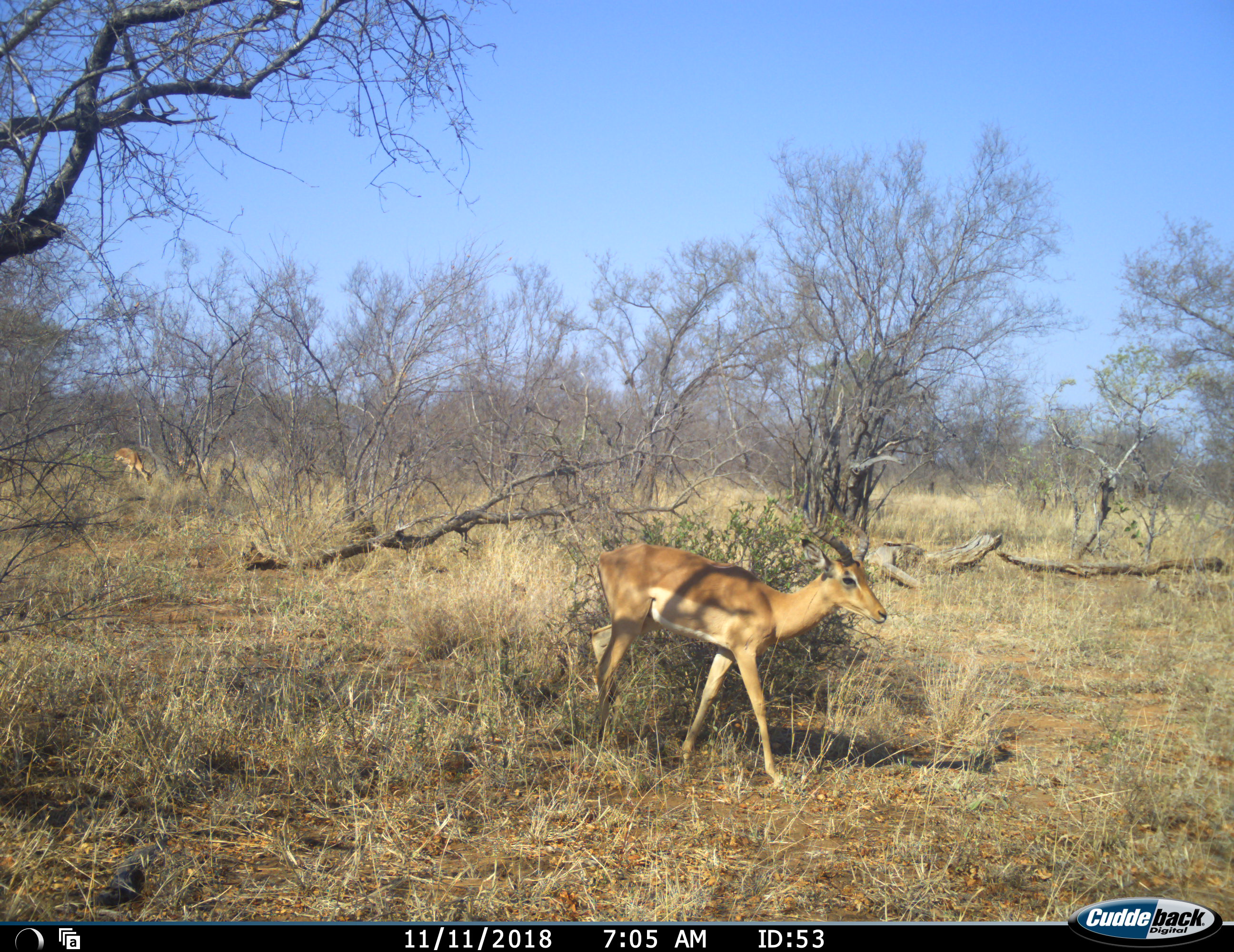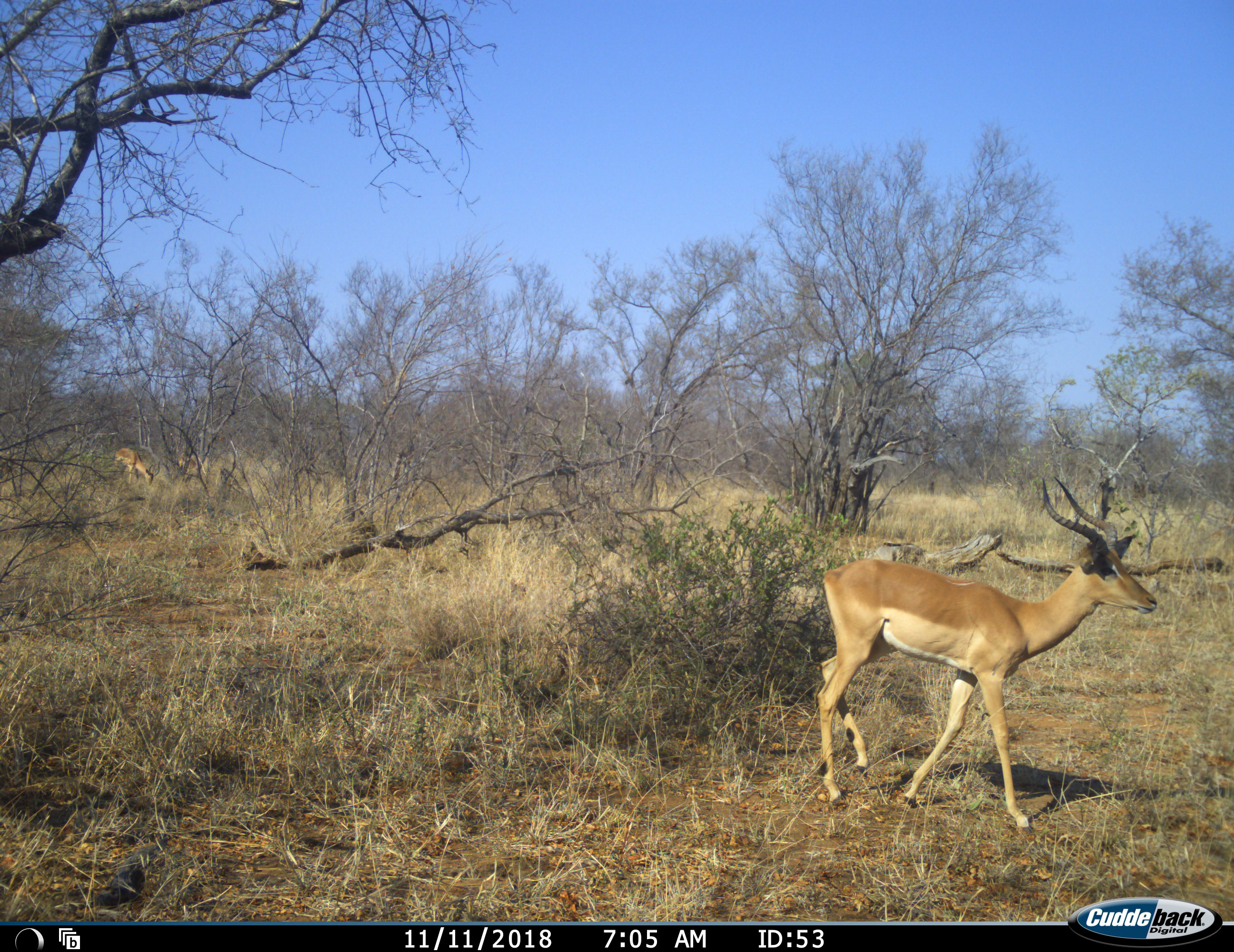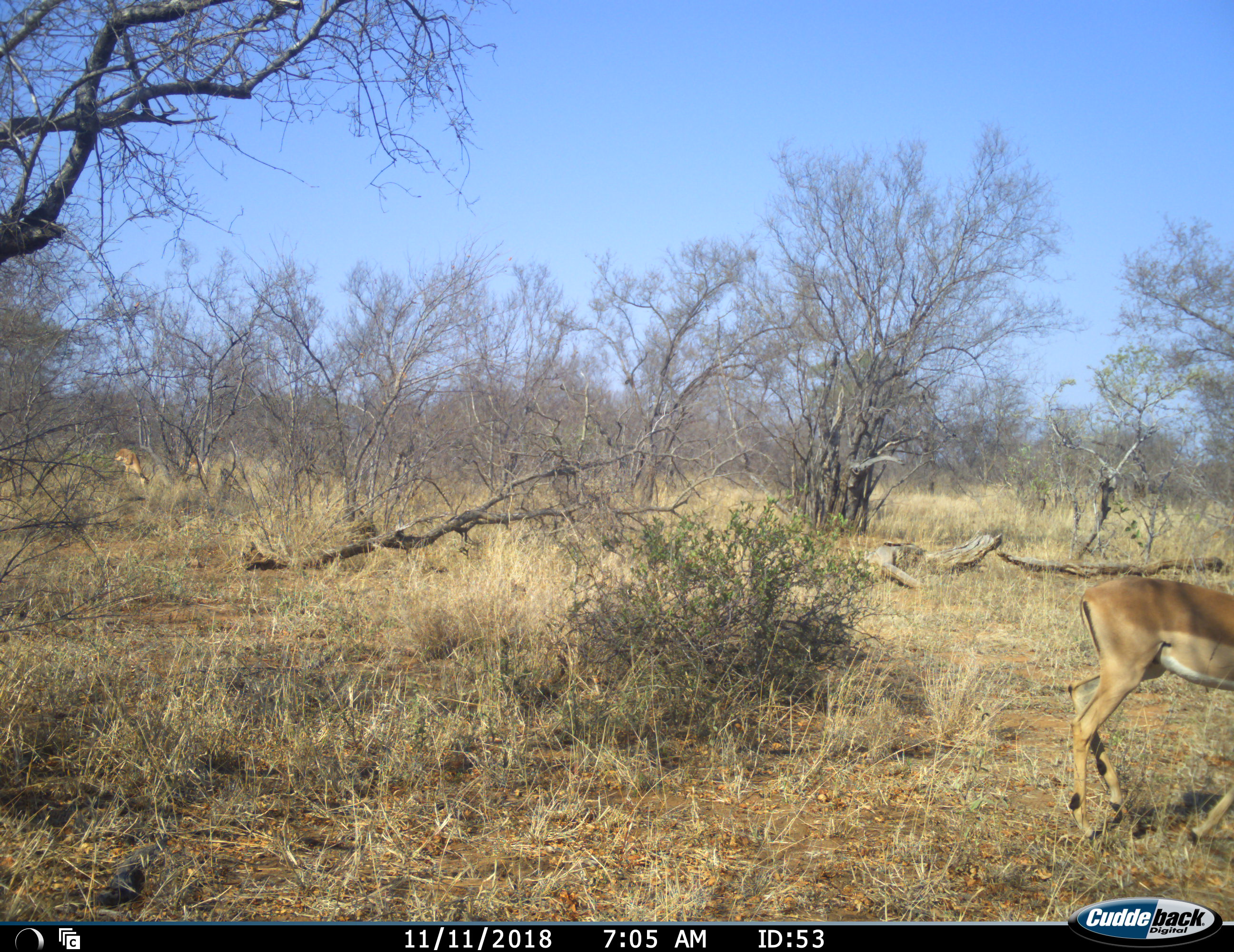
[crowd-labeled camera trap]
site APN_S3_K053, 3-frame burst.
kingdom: Animalia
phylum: Chordata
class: Mammalia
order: Artiodactyla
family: Bovidae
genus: Aepyceros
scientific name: Aepyceros melampus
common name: impala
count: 2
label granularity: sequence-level